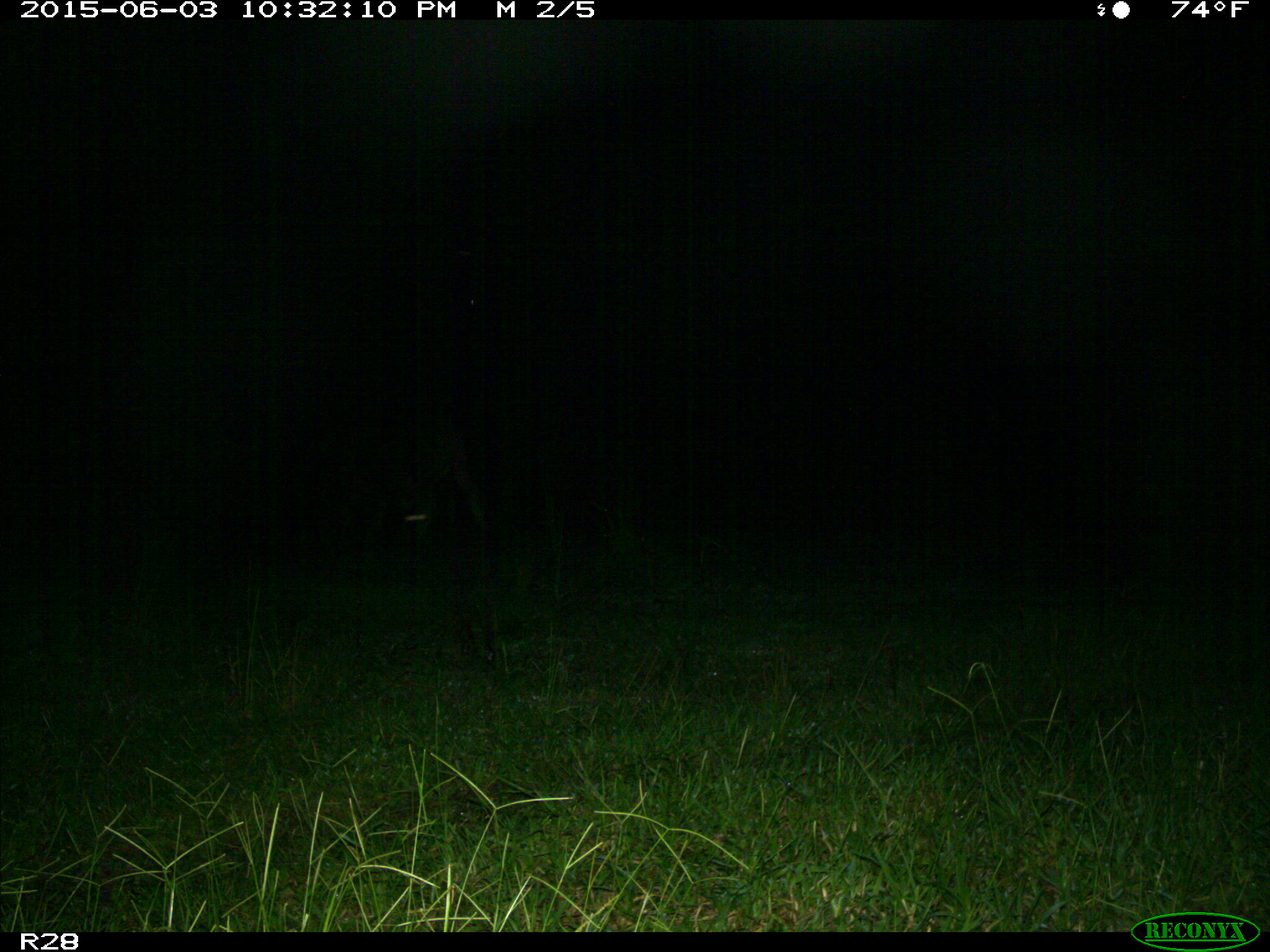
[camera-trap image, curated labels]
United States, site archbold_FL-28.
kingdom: Animalia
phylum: Chordata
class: Mammalia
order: Artiodactyla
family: Bovidae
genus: Bos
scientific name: Bos taurus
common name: domestic cow